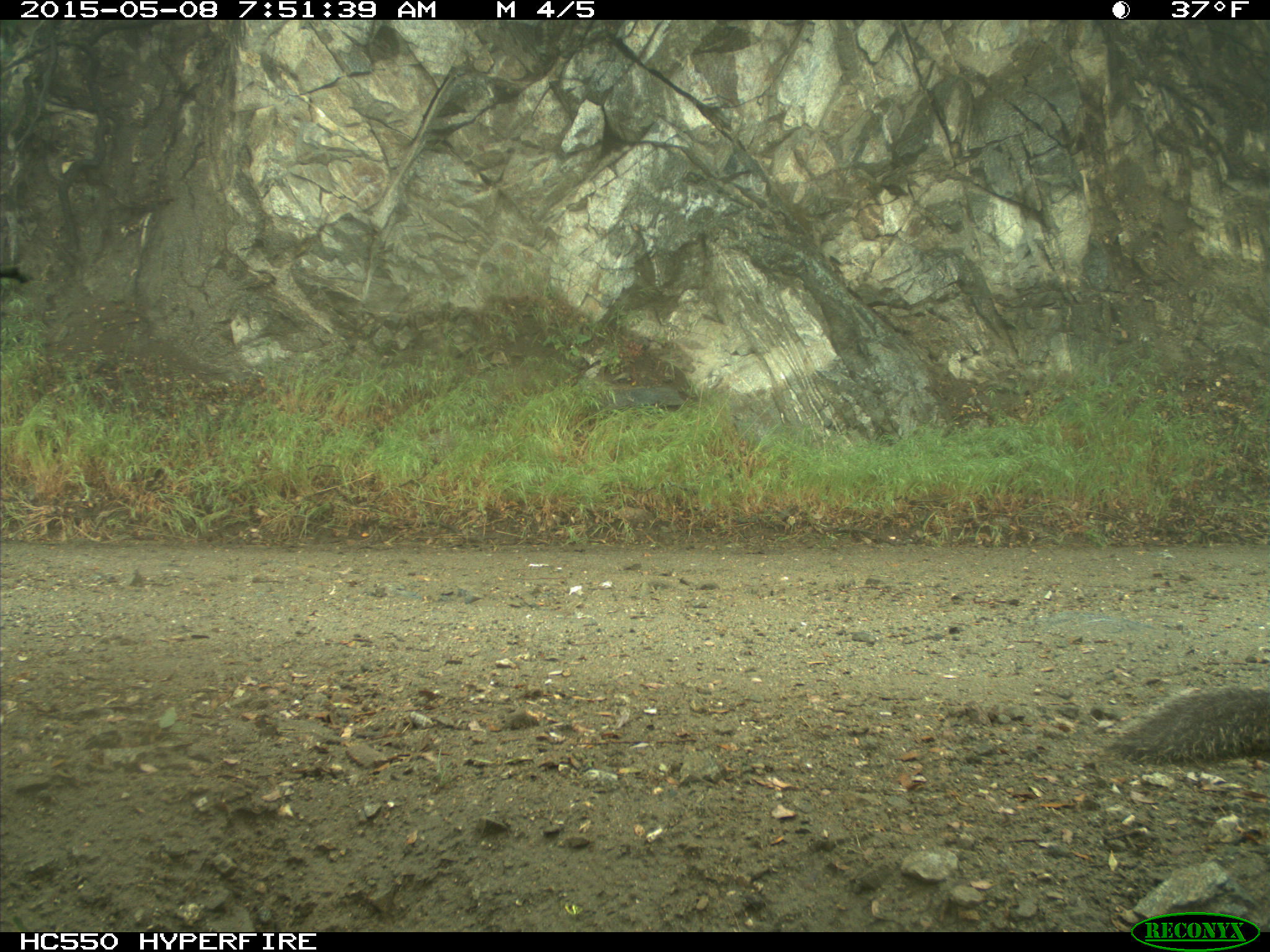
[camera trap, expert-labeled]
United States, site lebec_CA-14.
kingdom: Animalia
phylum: Chordata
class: Mammalia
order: Rodentia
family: Sciuridae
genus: Sciurus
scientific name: Sciurus carolinensis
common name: eastern gray squirrel